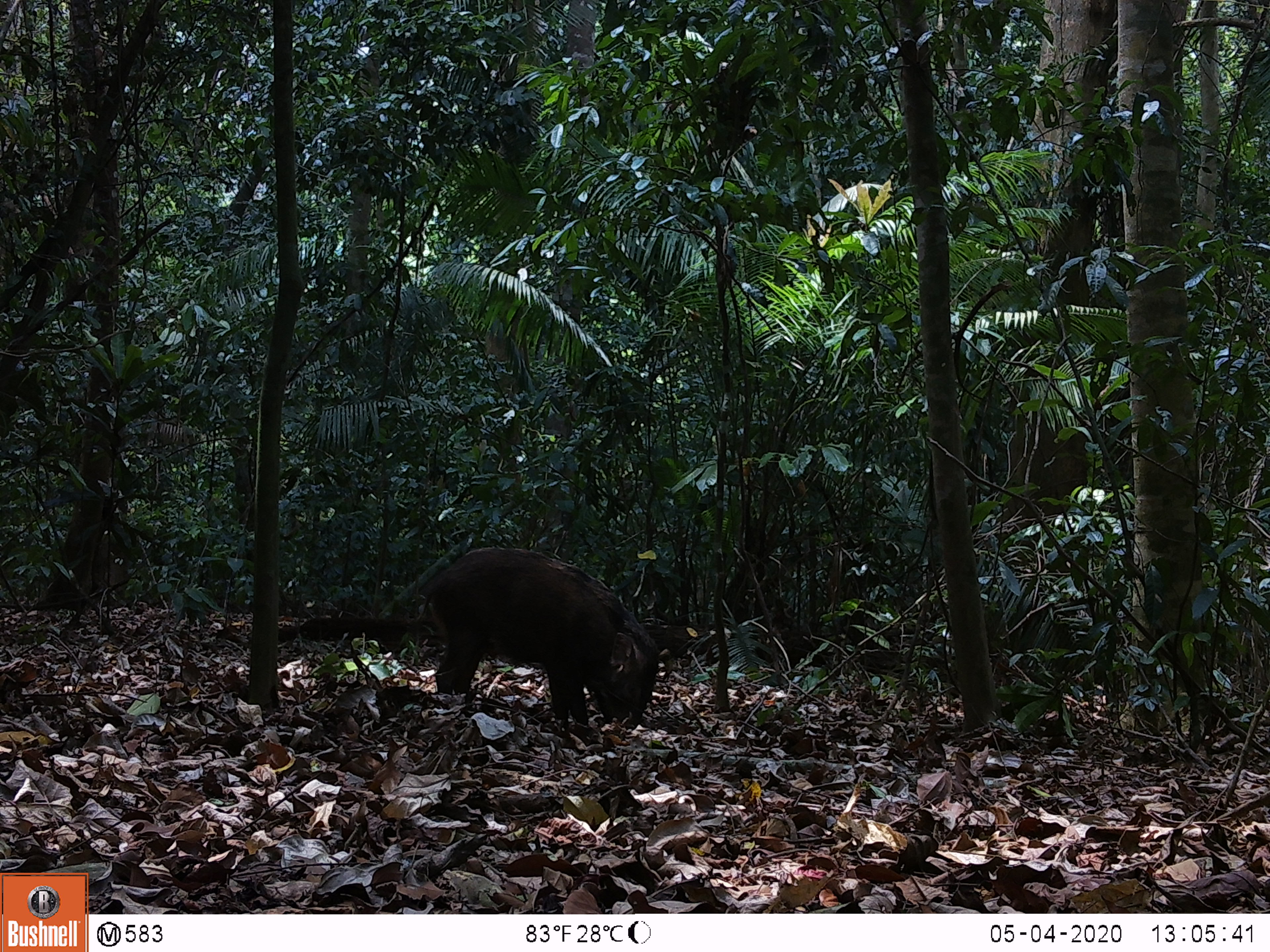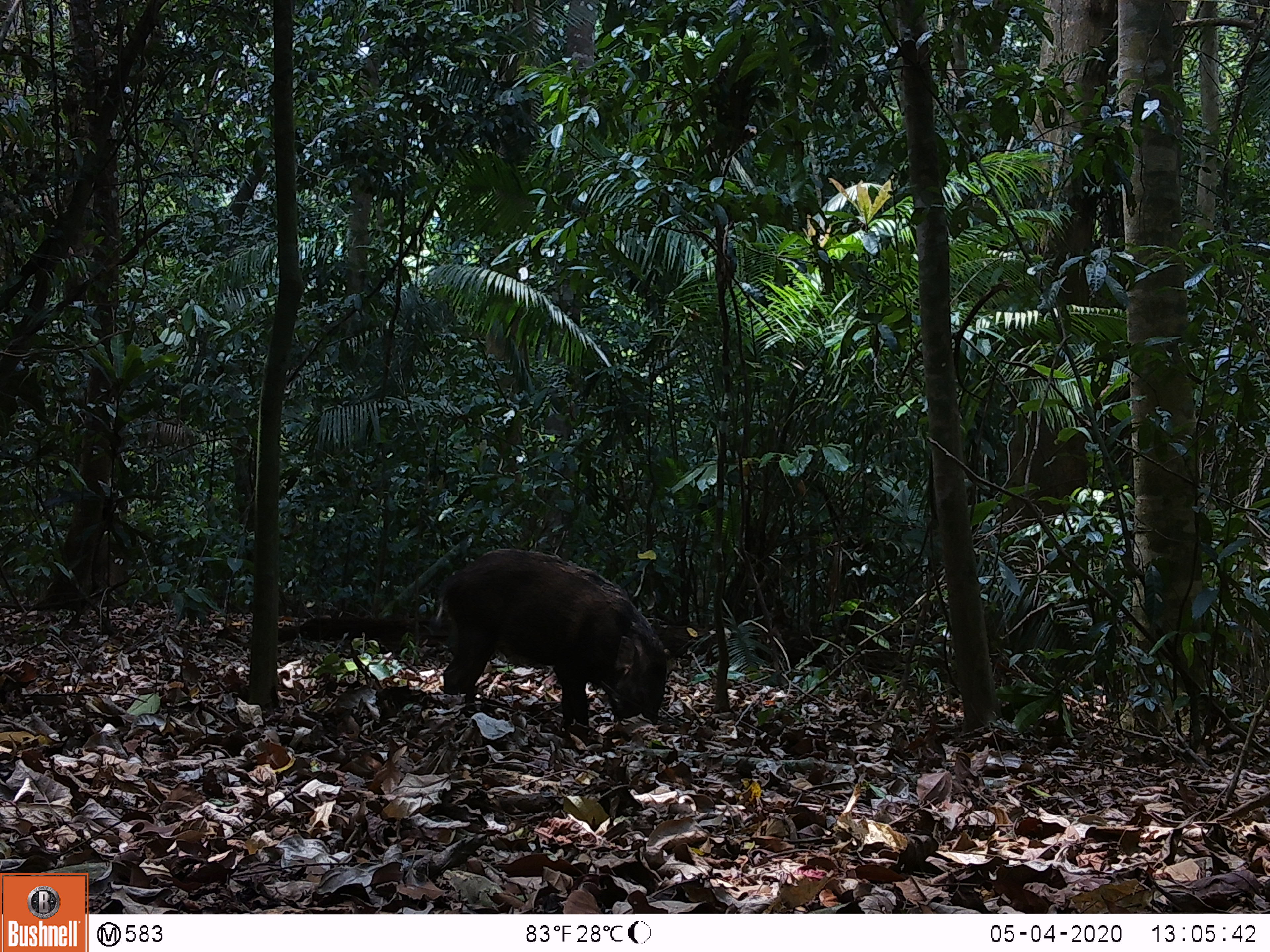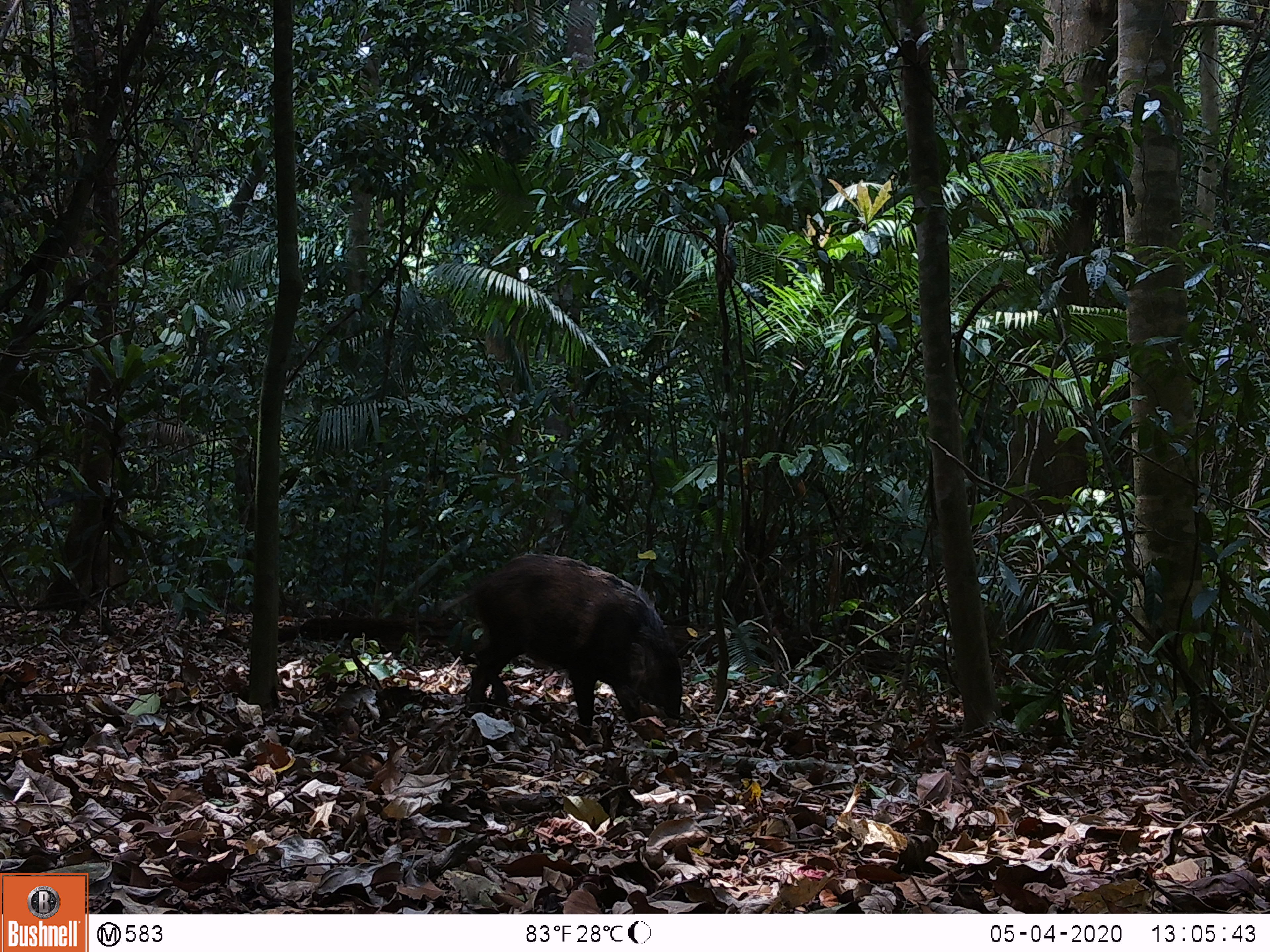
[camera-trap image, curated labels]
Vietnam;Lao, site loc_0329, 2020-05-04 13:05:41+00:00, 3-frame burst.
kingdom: Animalia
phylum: Chordata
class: Mammalia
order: Artiodactyla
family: Suidae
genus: Sus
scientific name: Sus scrofa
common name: eurasian wild pig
Eurasian wild pig (Sus scrofa). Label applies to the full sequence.